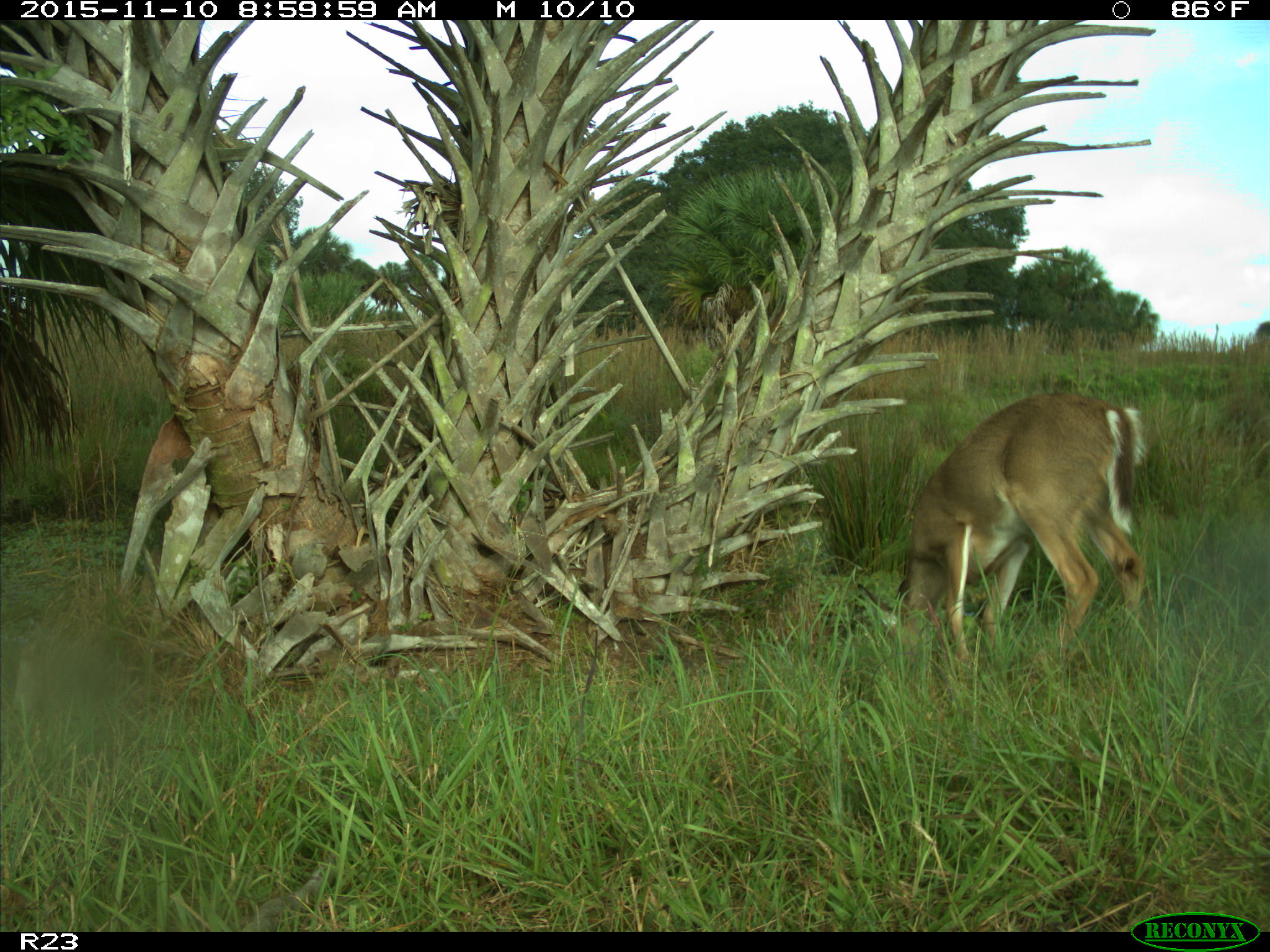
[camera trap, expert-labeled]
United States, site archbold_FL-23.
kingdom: Animalia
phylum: Chordata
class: Mammalia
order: Artiodactyla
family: Cervidae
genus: Odocoileus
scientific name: Odocoileus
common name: deer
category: unidentified deer